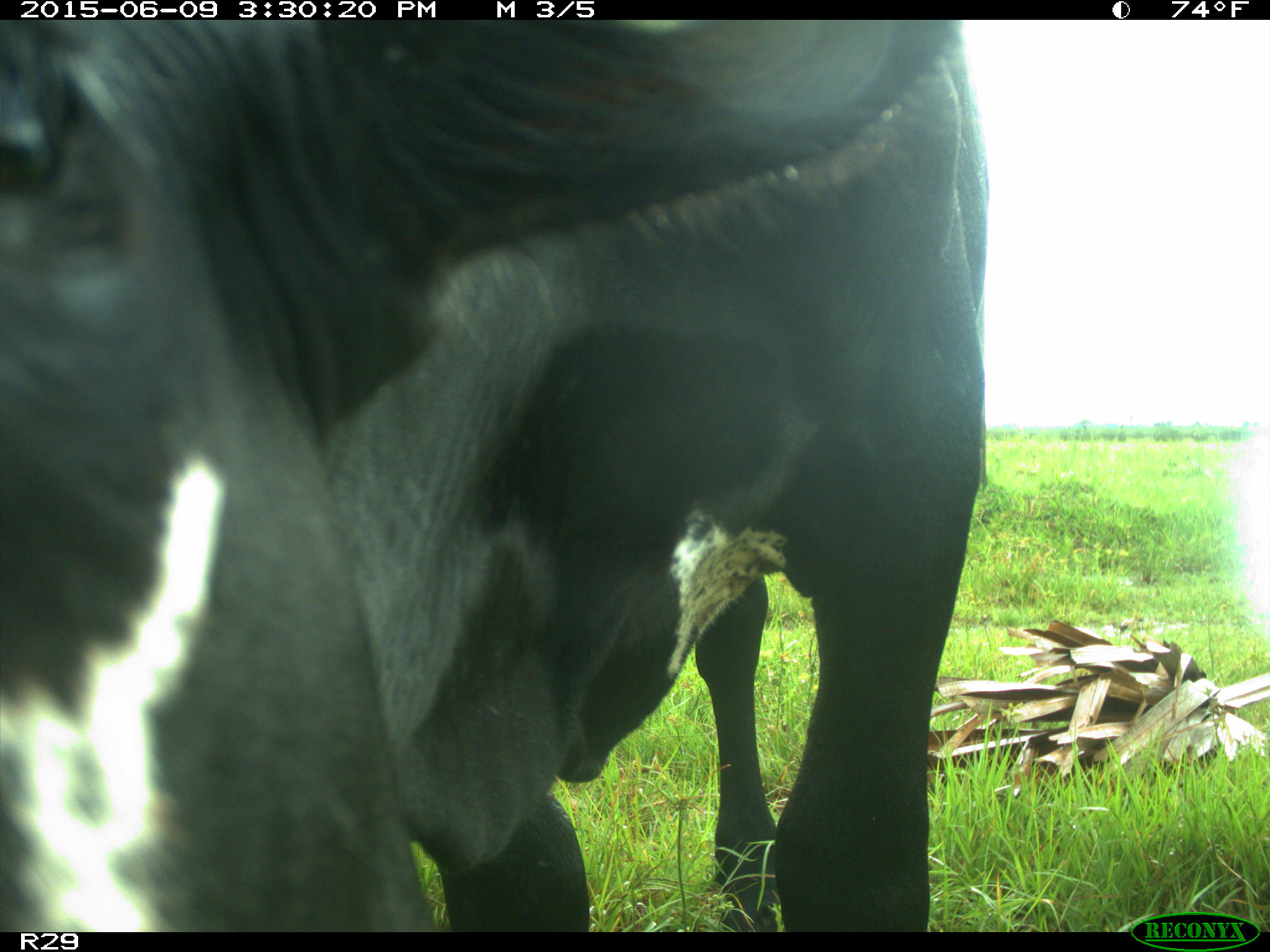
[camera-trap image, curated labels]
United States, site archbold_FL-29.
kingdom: Animalia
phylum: Chordata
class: Mammalia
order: Artiodactyla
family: Bovidae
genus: Bos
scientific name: Bos taurus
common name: domestic cow